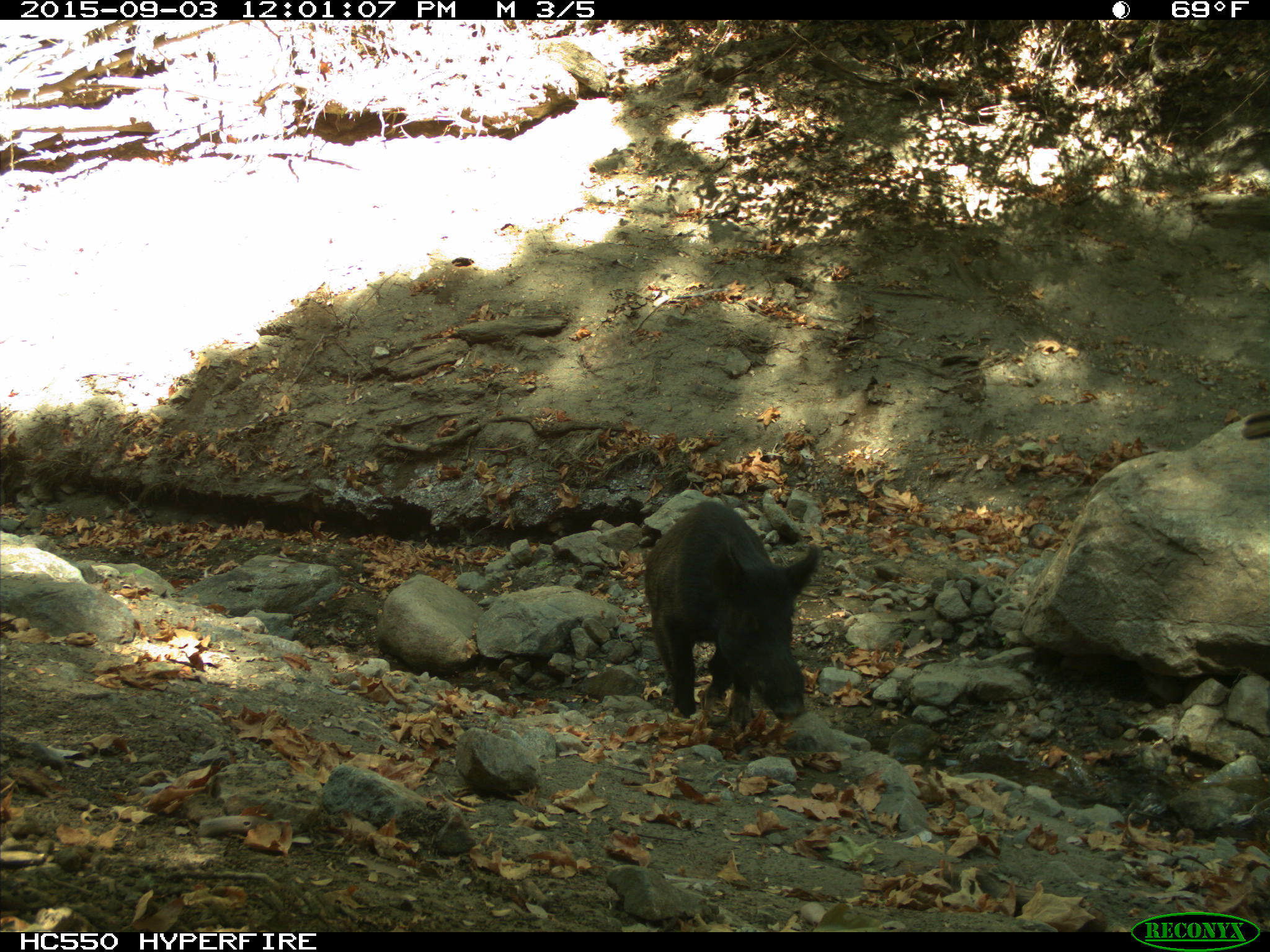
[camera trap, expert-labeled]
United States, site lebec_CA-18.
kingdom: Animalia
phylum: Chordata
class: Mammalia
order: Artiodactyla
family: Suidae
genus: Sus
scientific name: Sus scrofa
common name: wild boar